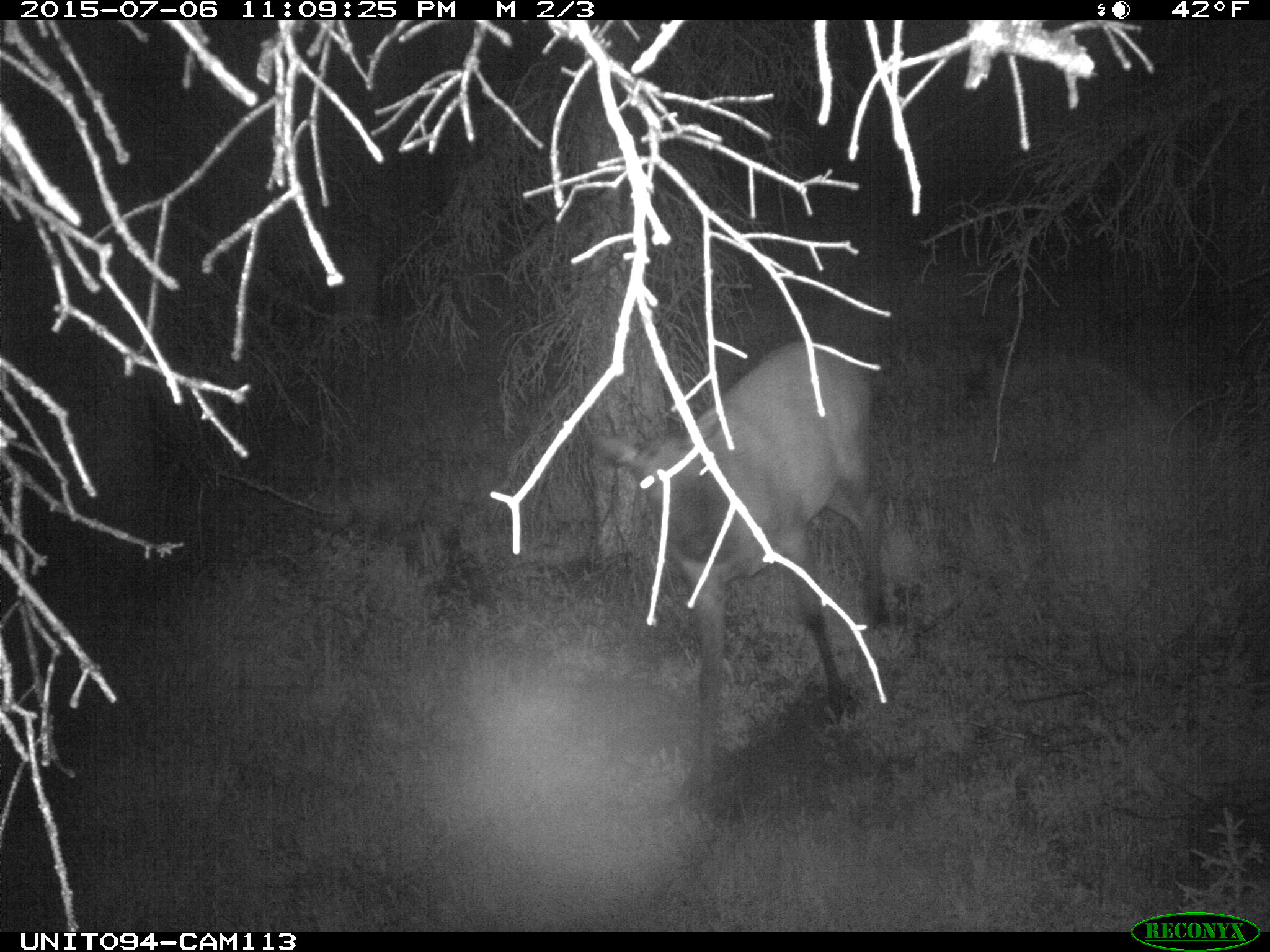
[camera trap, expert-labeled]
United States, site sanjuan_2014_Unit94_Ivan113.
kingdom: Animalia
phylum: Chordata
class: Mammalia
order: Artiodactyla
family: Cervidae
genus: Cervus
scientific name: Cervus elaphus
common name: red deer